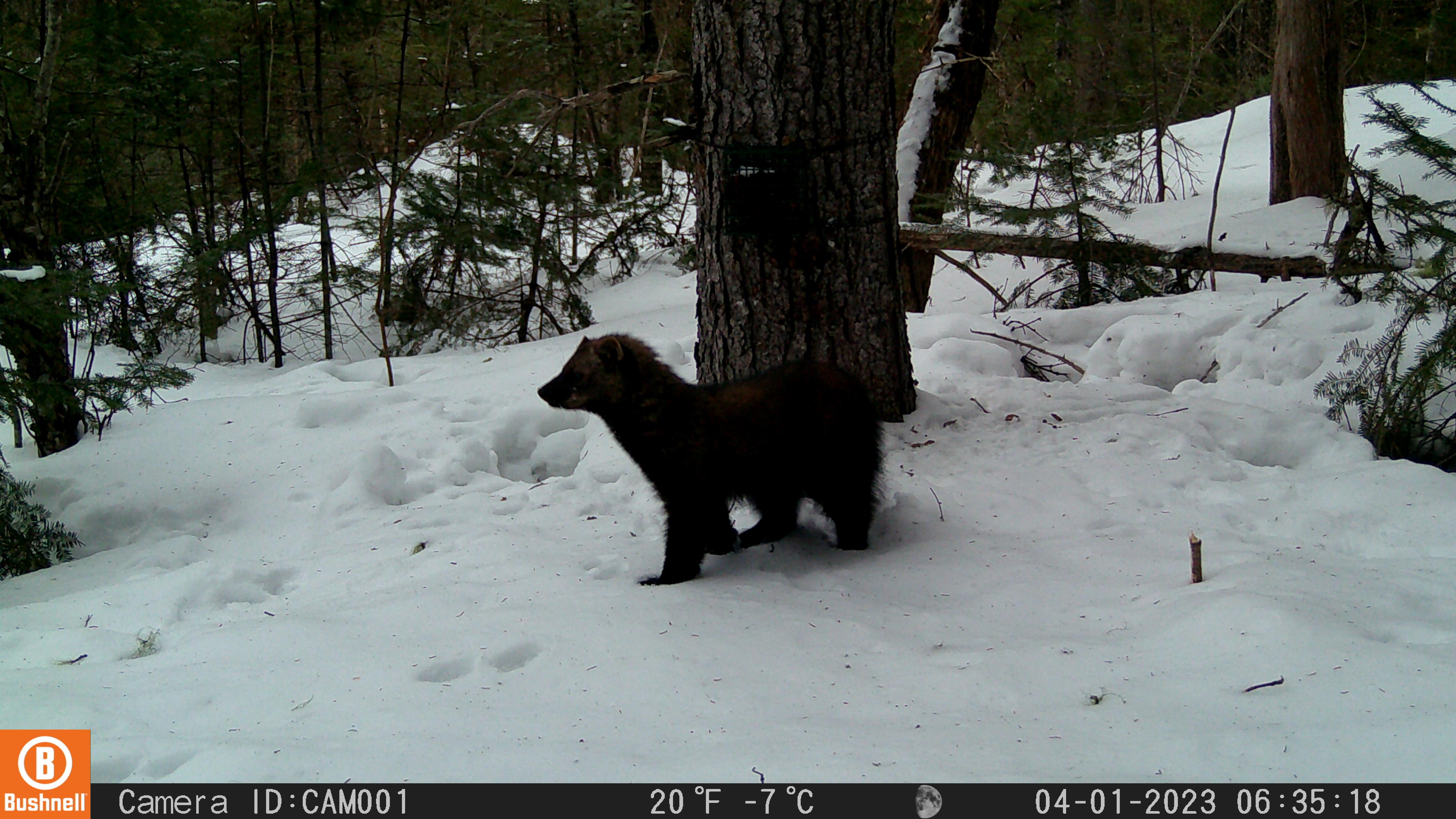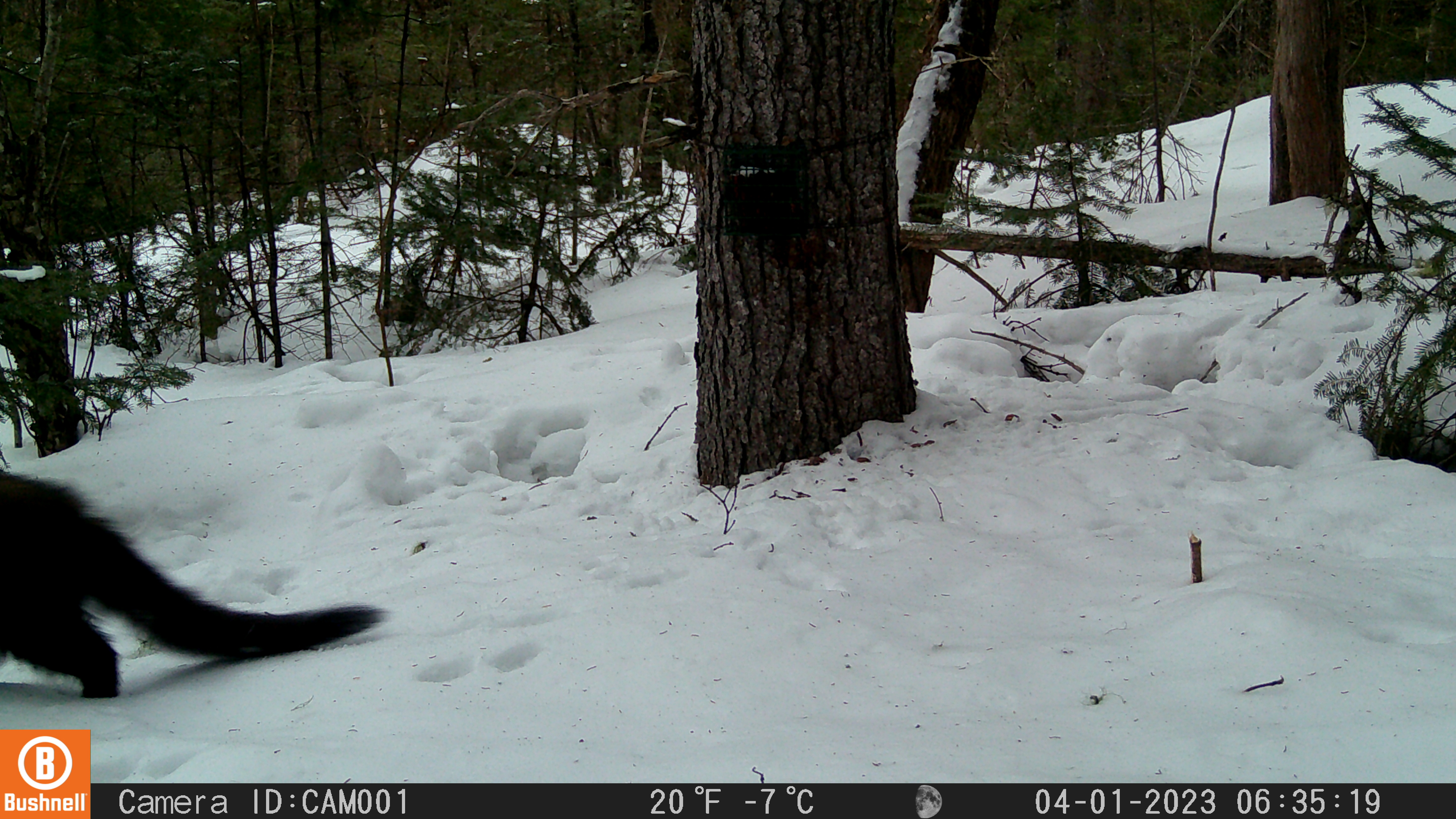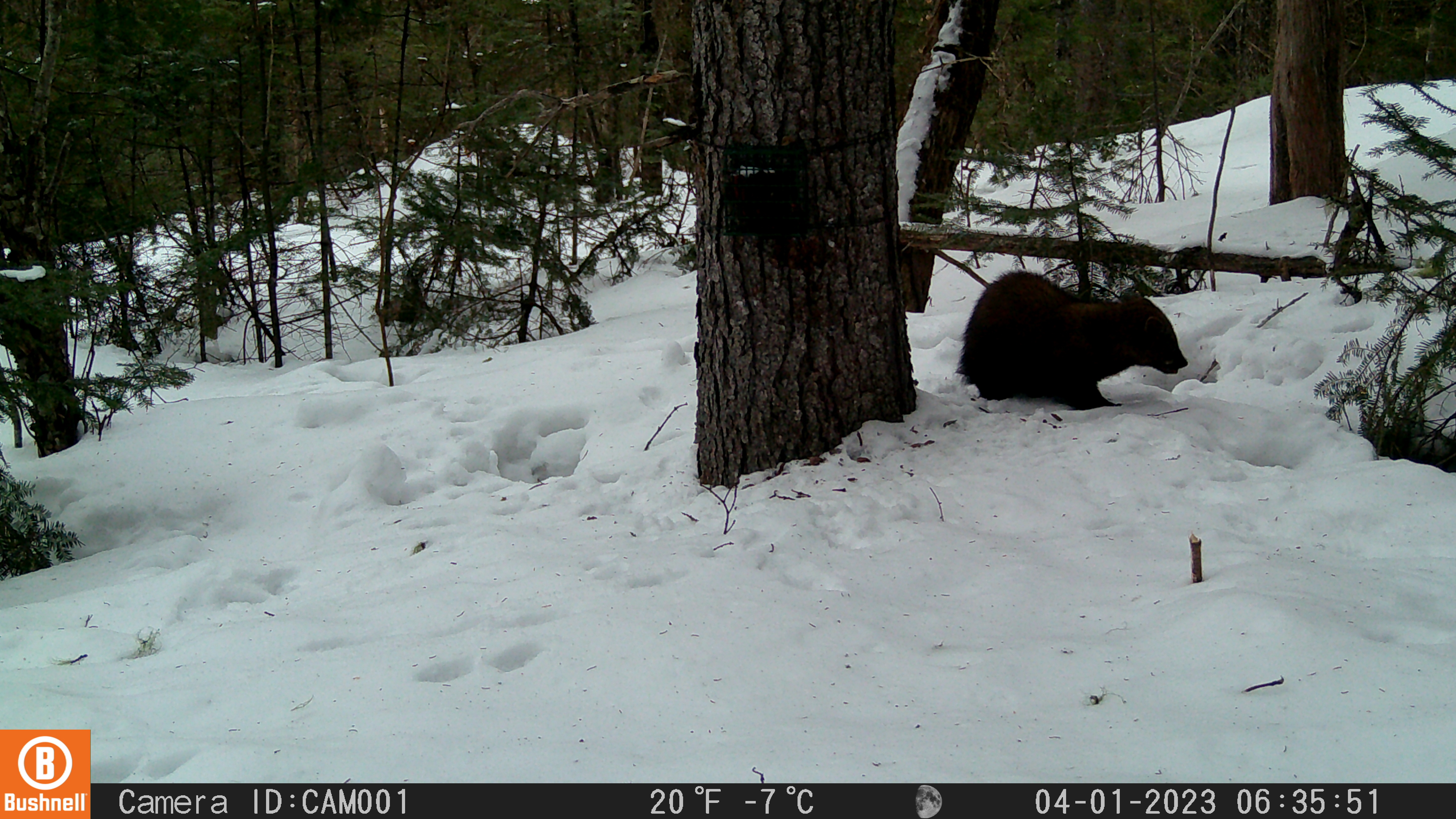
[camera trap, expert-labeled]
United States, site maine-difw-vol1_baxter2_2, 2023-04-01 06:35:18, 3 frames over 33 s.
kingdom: Animalia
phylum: Chordata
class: Mammalia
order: Carnivora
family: Mustelidae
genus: Pekania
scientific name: Pekania pennanti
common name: fisher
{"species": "fisher (Pekania pennanti)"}